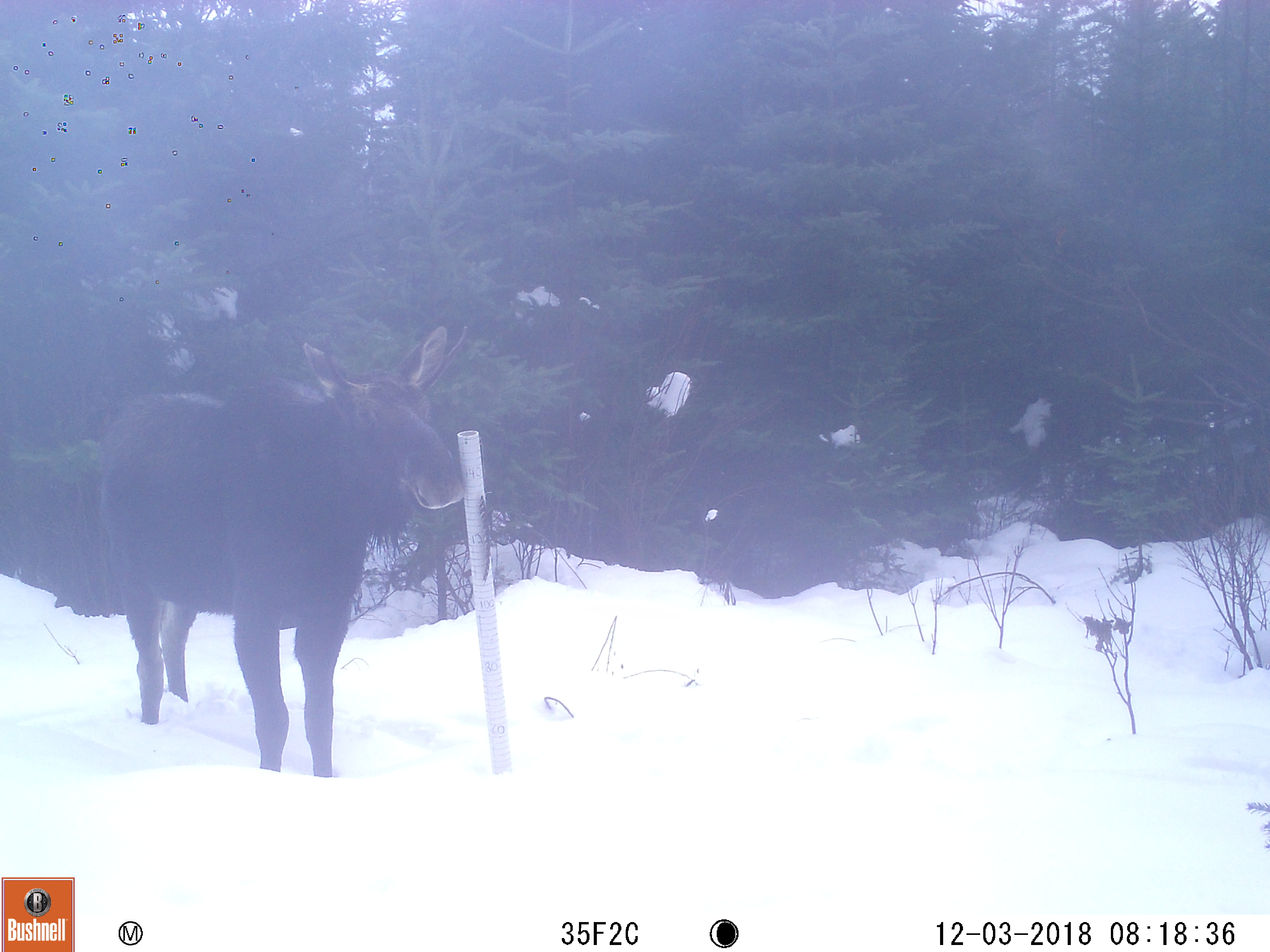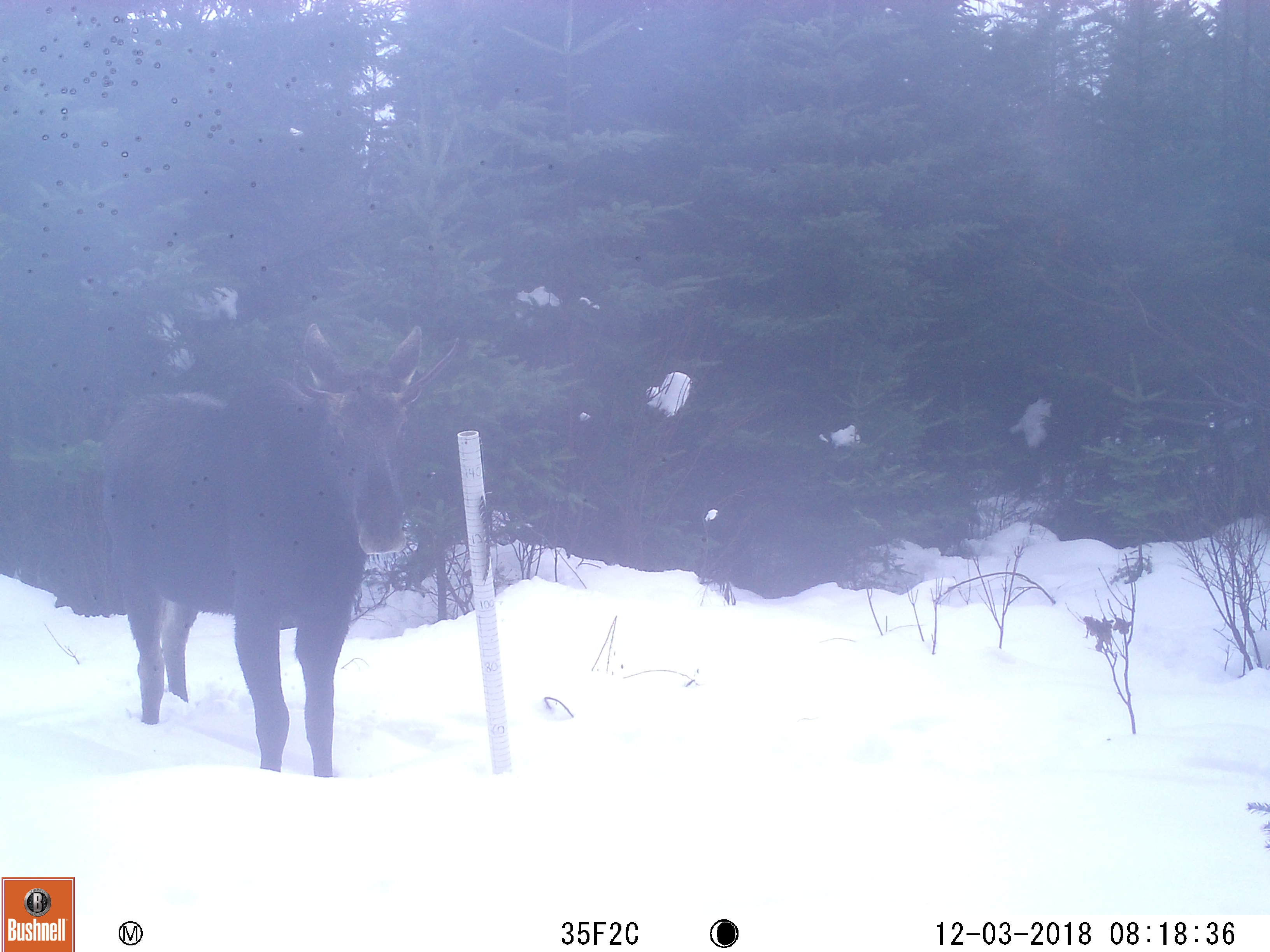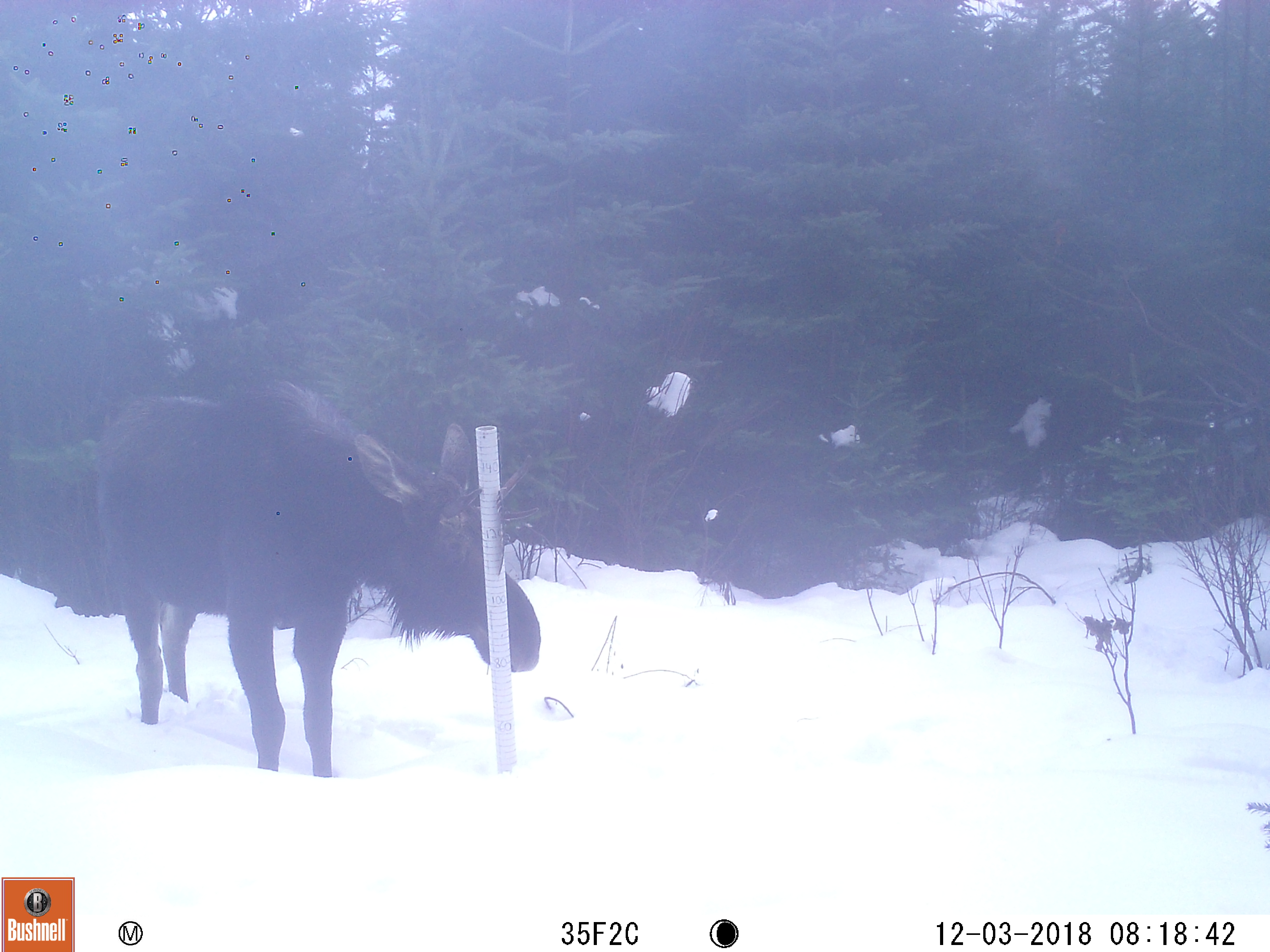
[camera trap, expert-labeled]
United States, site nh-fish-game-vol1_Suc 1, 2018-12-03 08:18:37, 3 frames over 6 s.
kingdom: Animalia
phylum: Chordata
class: Mammalia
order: Artiodactyla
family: Cervidae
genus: Alces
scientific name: Alces alces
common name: moose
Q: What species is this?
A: Moose (Alces alces).